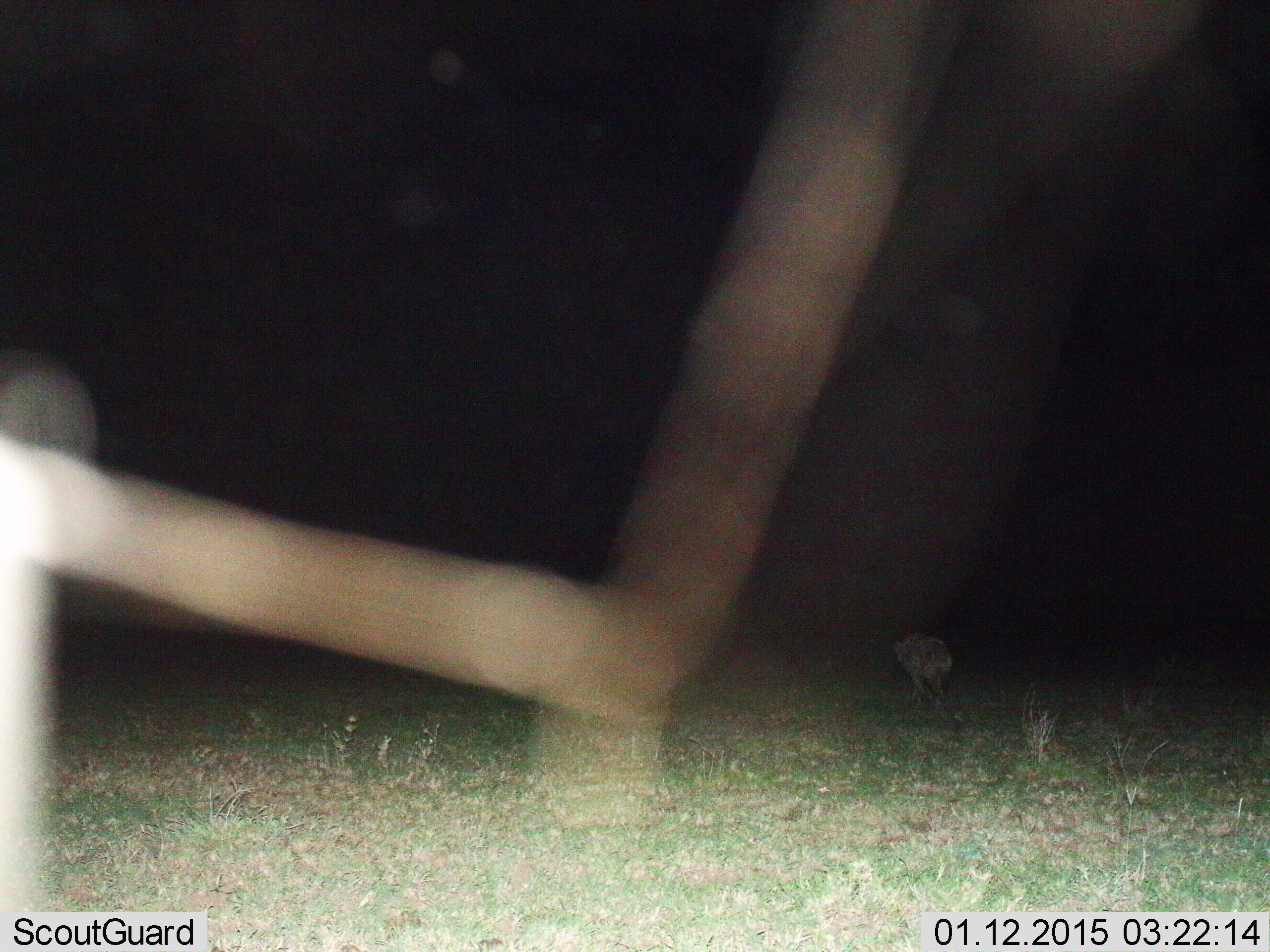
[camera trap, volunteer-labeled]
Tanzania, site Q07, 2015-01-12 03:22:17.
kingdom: Animalia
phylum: Chordata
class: Aves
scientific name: Aves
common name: bird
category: otherbird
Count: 1.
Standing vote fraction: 33%.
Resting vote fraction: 0%.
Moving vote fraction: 33%.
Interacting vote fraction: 0%.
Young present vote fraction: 0%.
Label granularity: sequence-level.